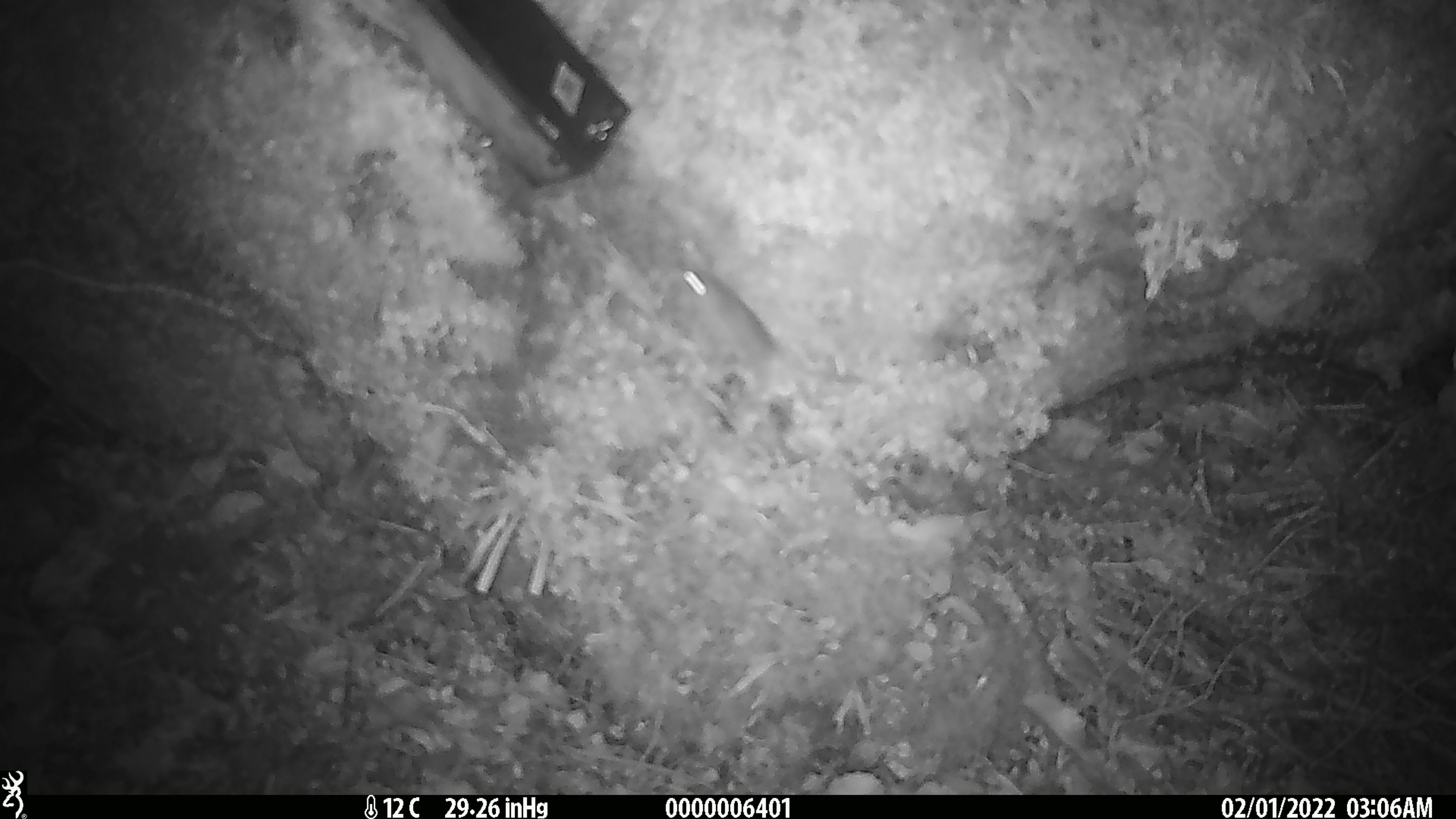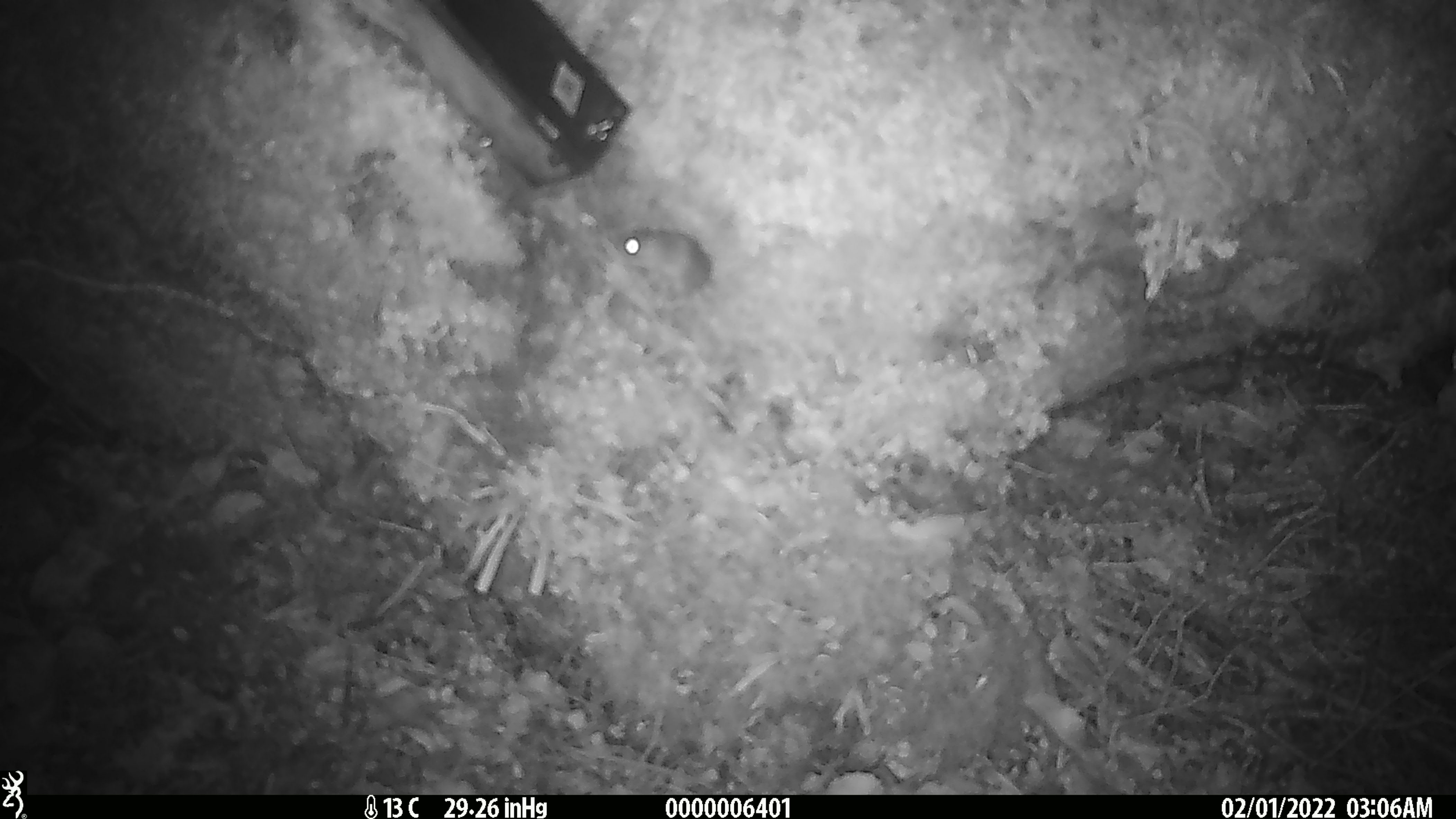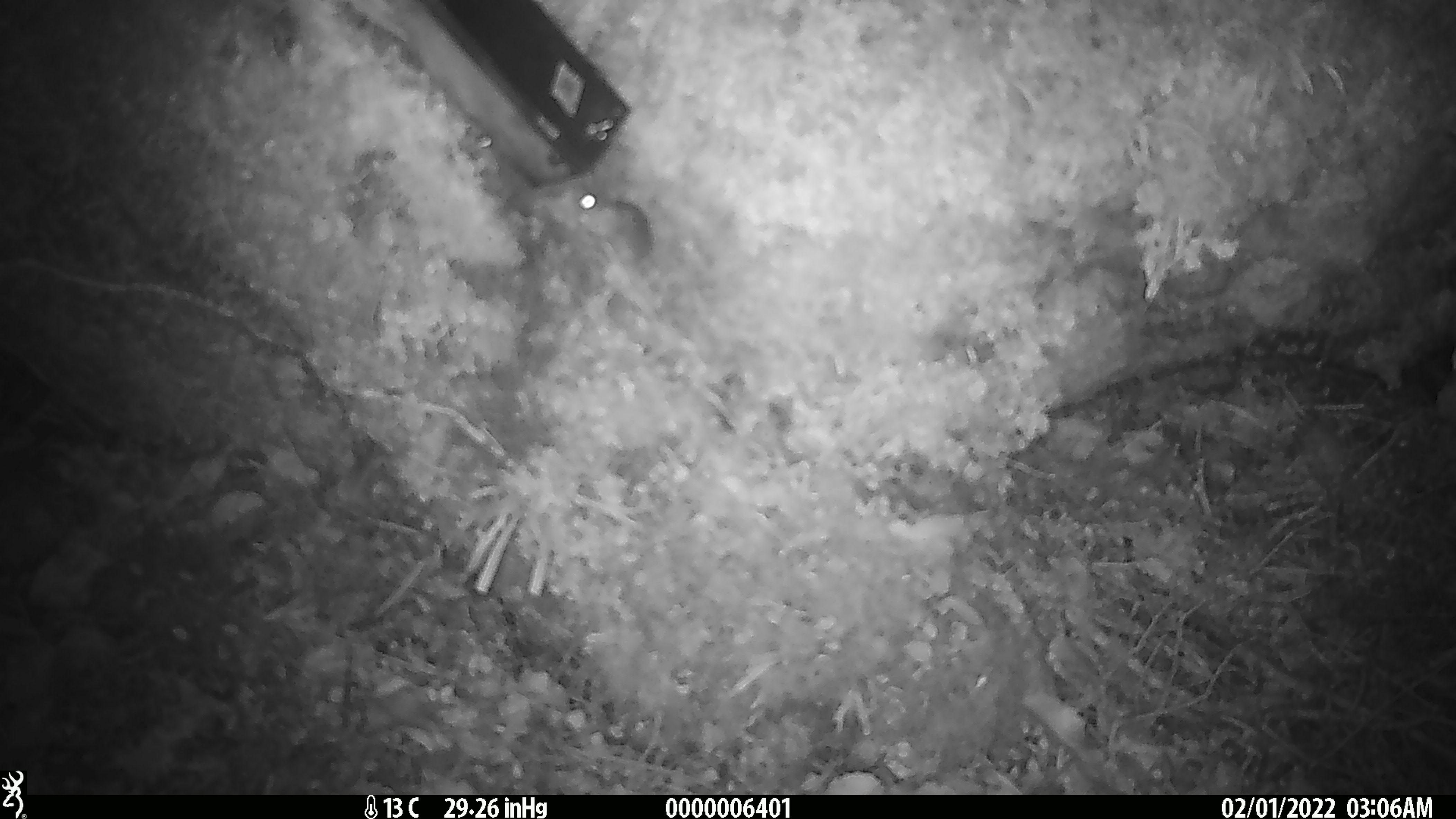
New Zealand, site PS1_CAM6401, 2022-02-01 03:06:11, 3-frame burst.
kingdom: Animalia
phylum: Chordata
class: Mammalia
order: Rodentia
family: Muridae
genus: Mus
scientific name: Mus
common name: mouse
Mouse (Mus).